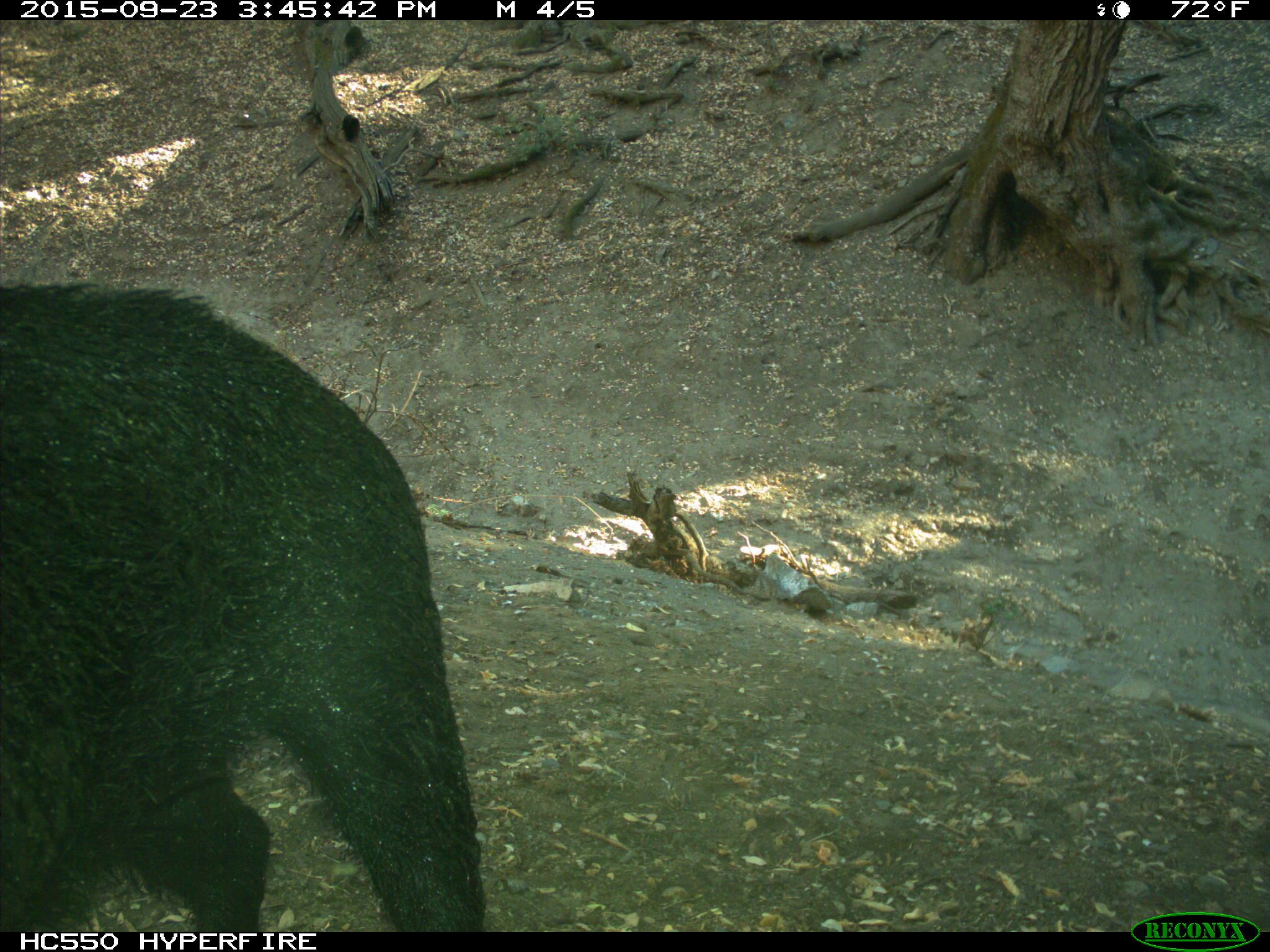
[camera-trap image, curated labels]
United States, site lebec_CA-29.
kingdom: Animalia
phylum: Chordata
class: Mammalia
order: Artiodactyla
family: Suidae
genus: Sus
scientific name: Sus scrofa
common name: wild boar